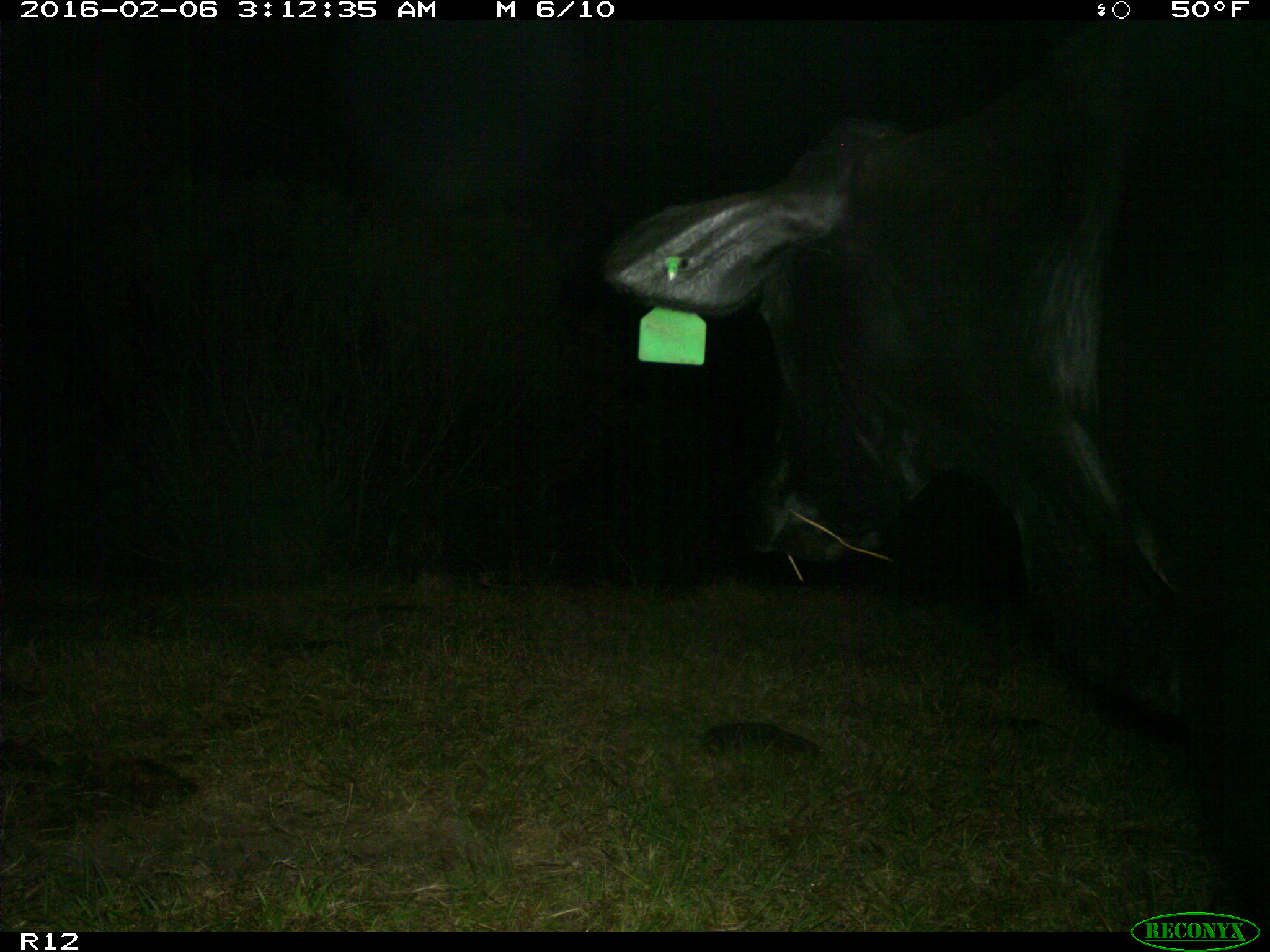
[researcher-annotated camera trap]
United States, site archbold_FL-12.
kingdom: Animalia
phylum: Chordata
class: Mammalia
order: Artiodactyla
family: Bovidae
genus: Bos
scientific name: Bos taurus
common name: domestic cow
Bos taurus (domestic cow).